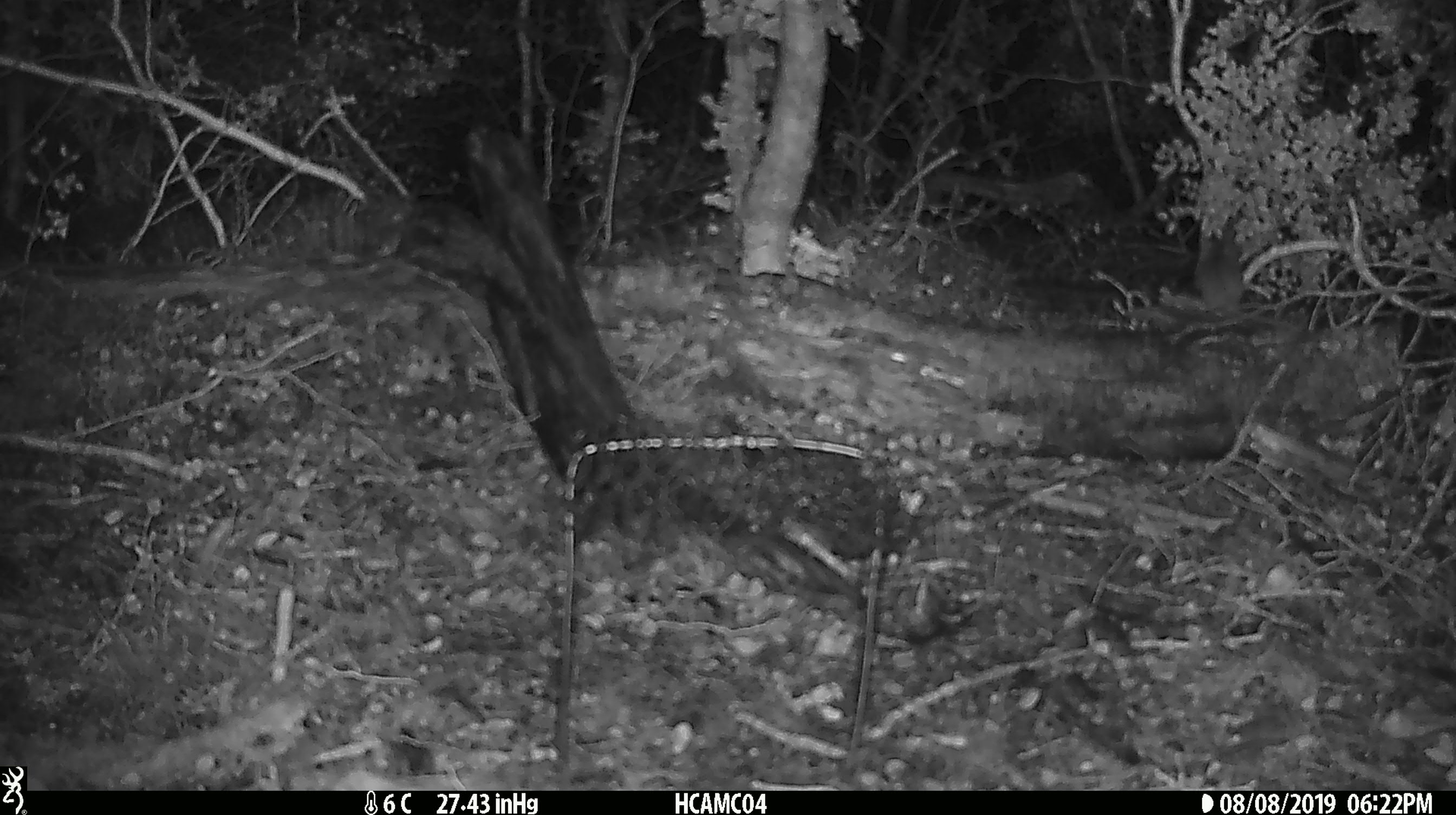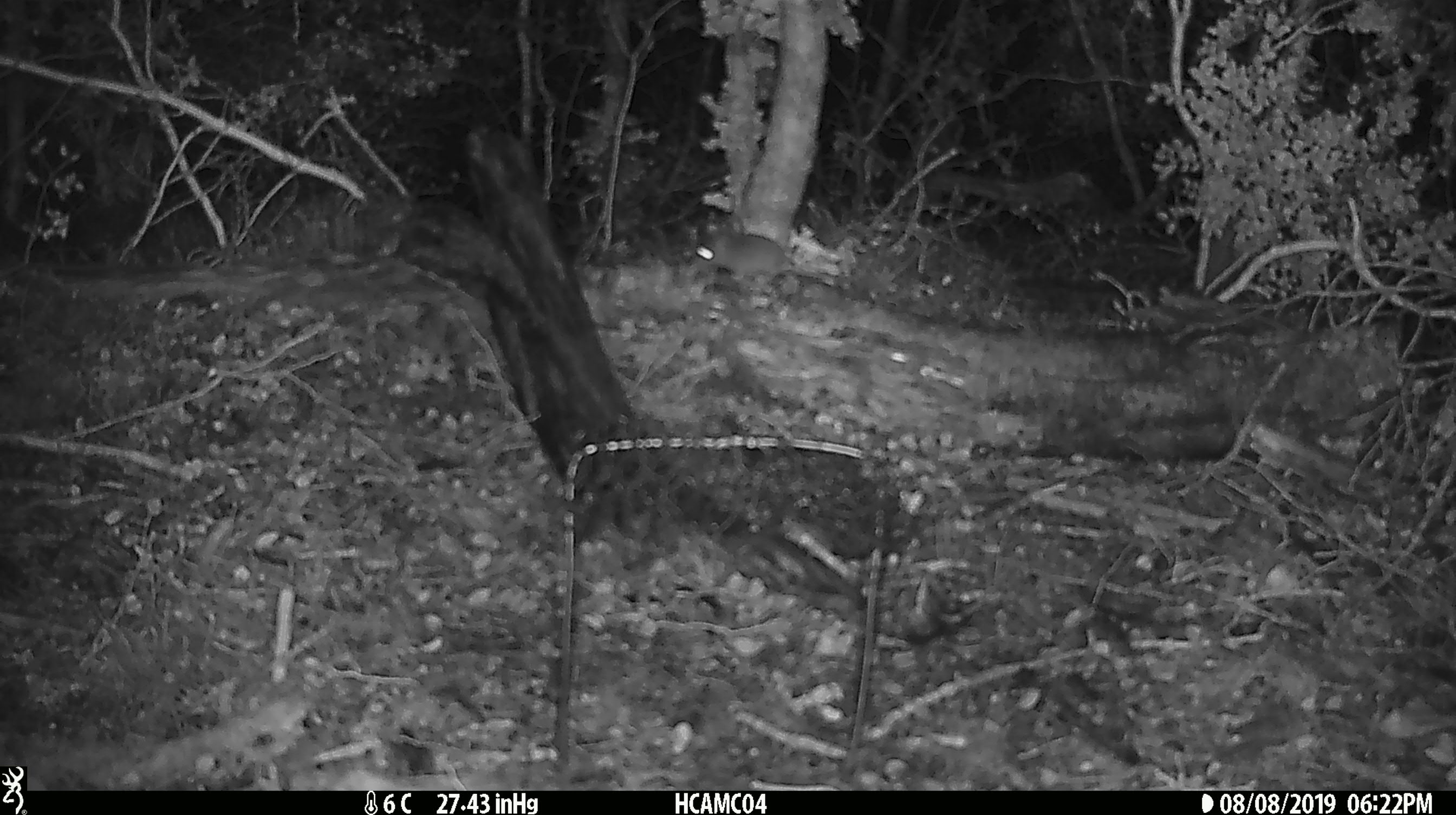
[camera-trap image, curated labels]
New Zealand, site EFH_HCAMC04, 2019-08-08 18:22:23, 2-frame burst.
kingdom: Animalia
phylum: Chordata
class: Mammalia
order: Rodentia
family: Muridae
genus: Mus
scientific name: Mus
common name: mouse